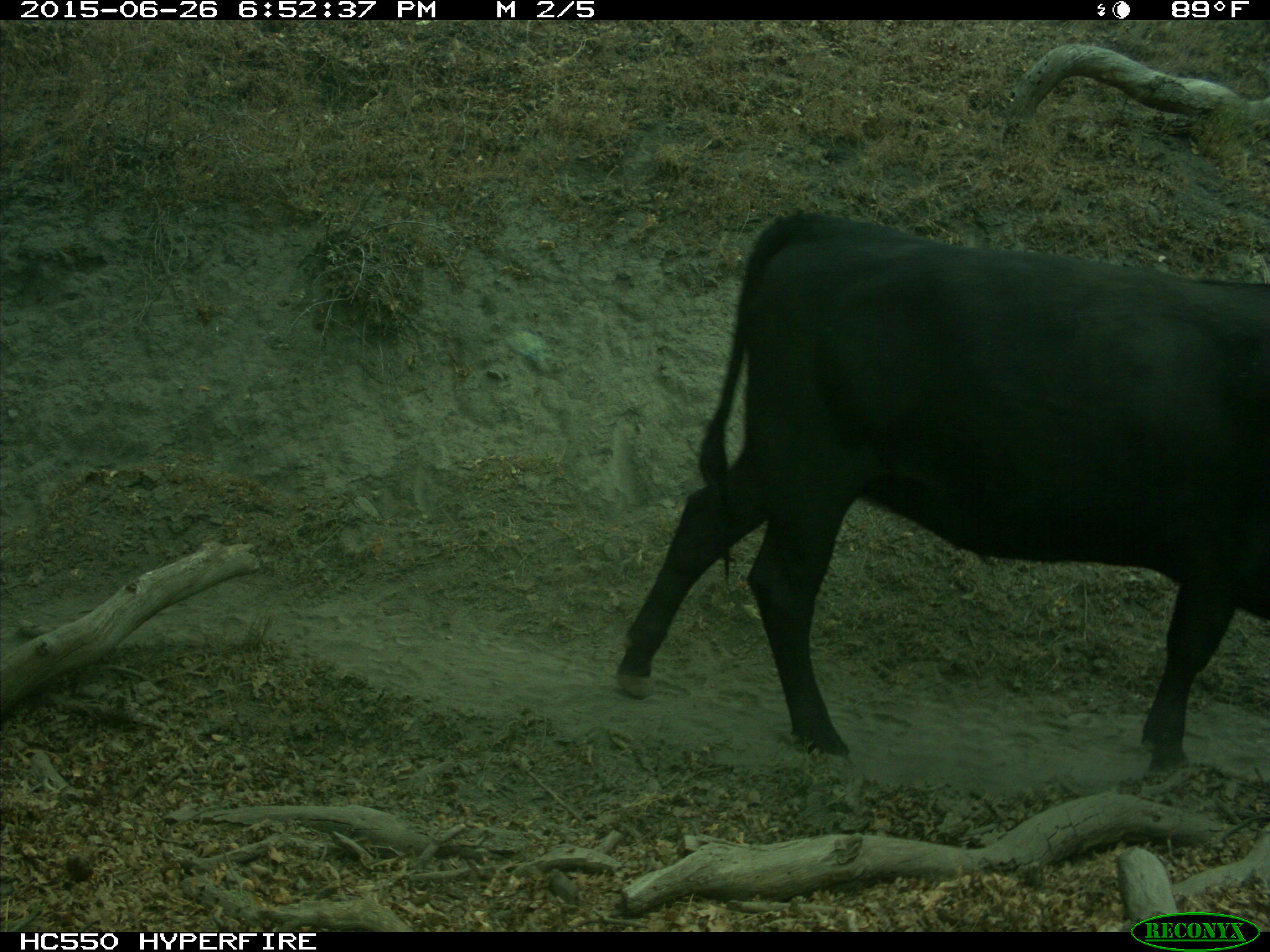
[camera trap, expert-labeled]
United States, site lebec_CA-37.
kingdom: Animalia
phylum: Chordata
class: Mammalia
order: Artiodactyla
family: Bovidae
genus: Bos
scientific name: Bos taurus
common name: domestic cow